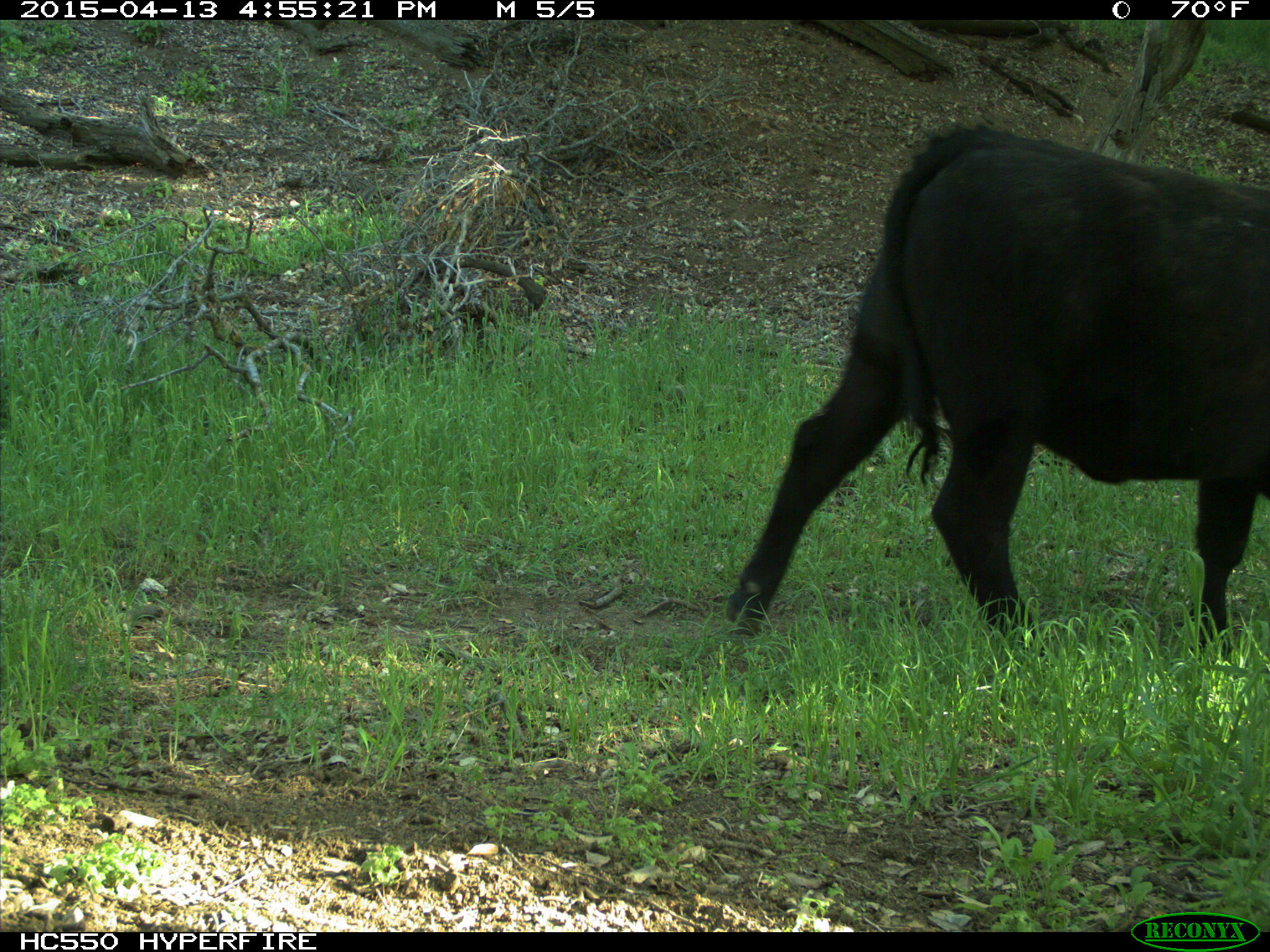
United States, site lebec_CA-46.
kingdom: Animalia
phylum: Chordata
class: Mammalia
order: Artiodactyla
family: Bovidae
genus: Bos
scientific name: Bos taurus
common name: domestic cow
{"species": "Bos taurus (domestic cow)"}